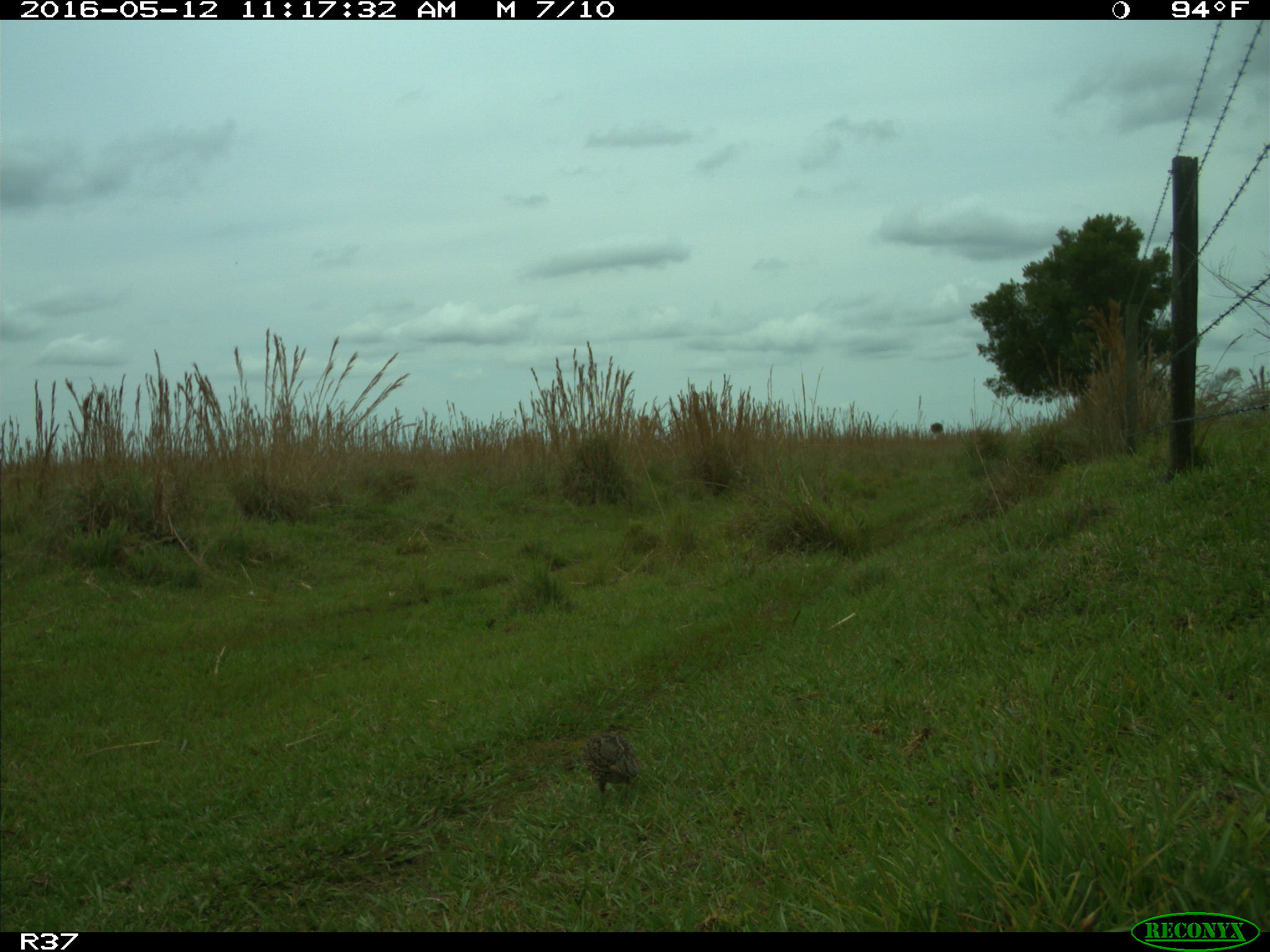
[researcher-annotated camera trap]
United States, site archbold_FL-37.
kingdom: Animalia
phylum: Chordata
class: Aves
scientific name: Aves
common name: birds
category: unidentified bird